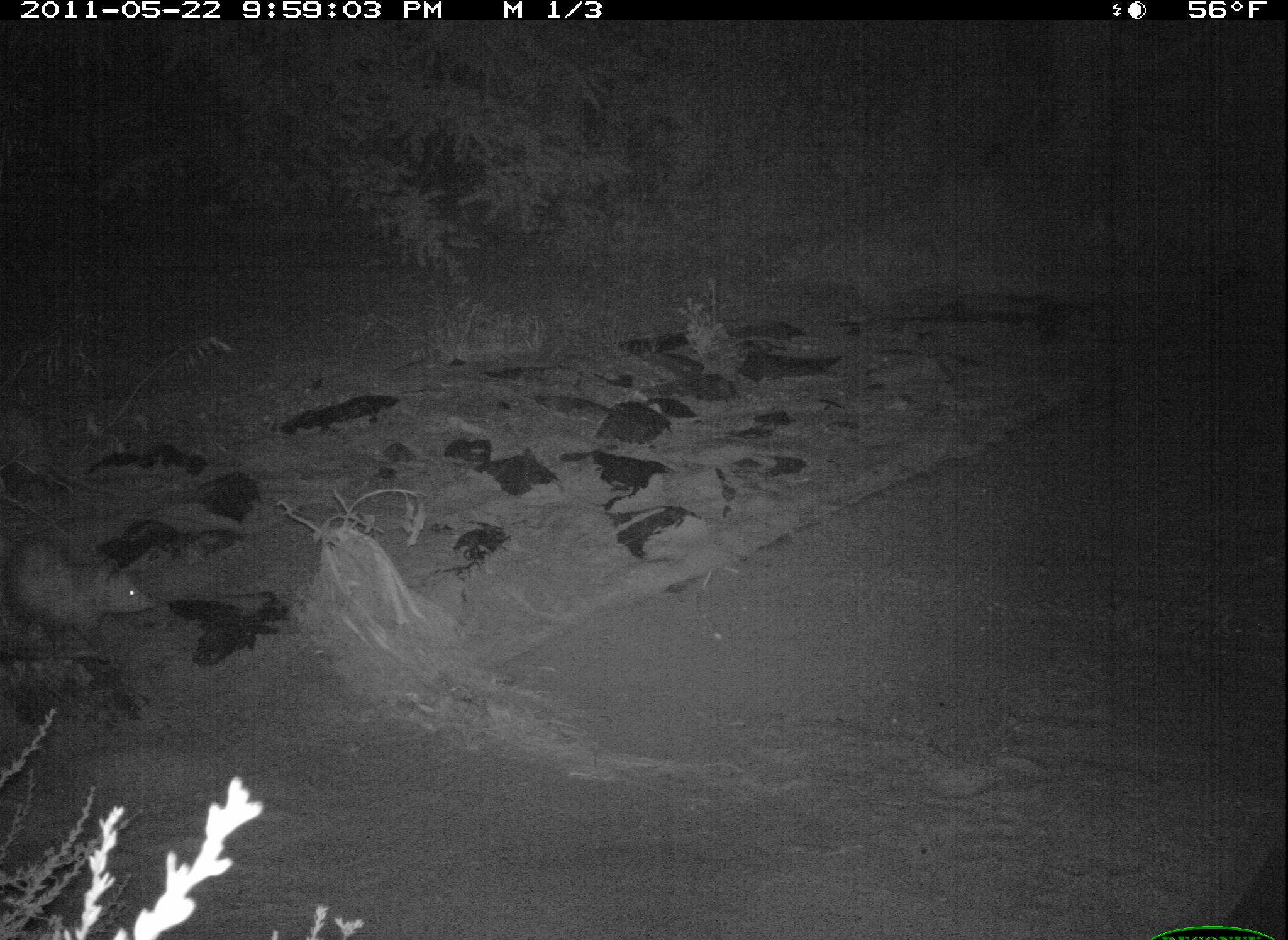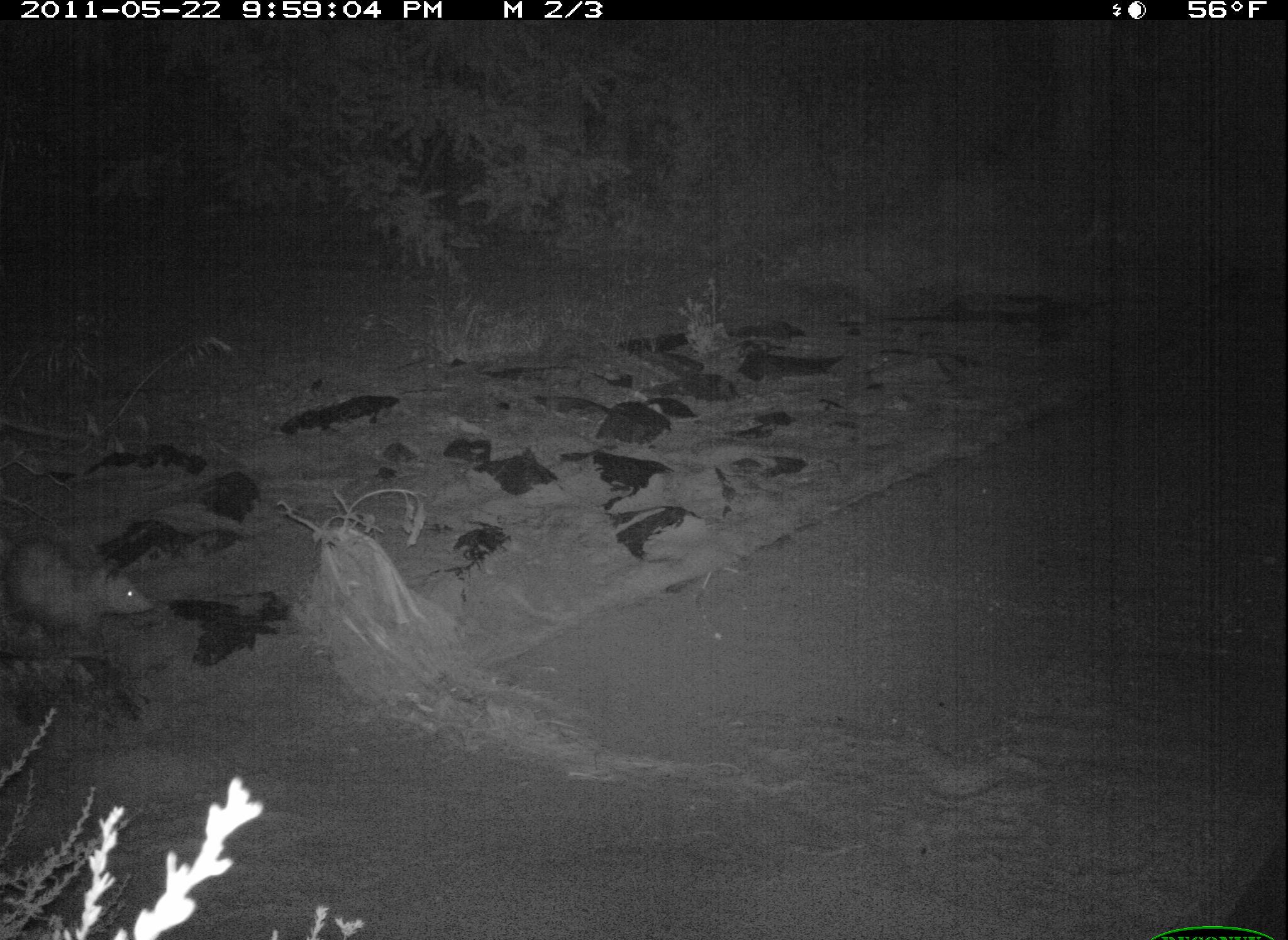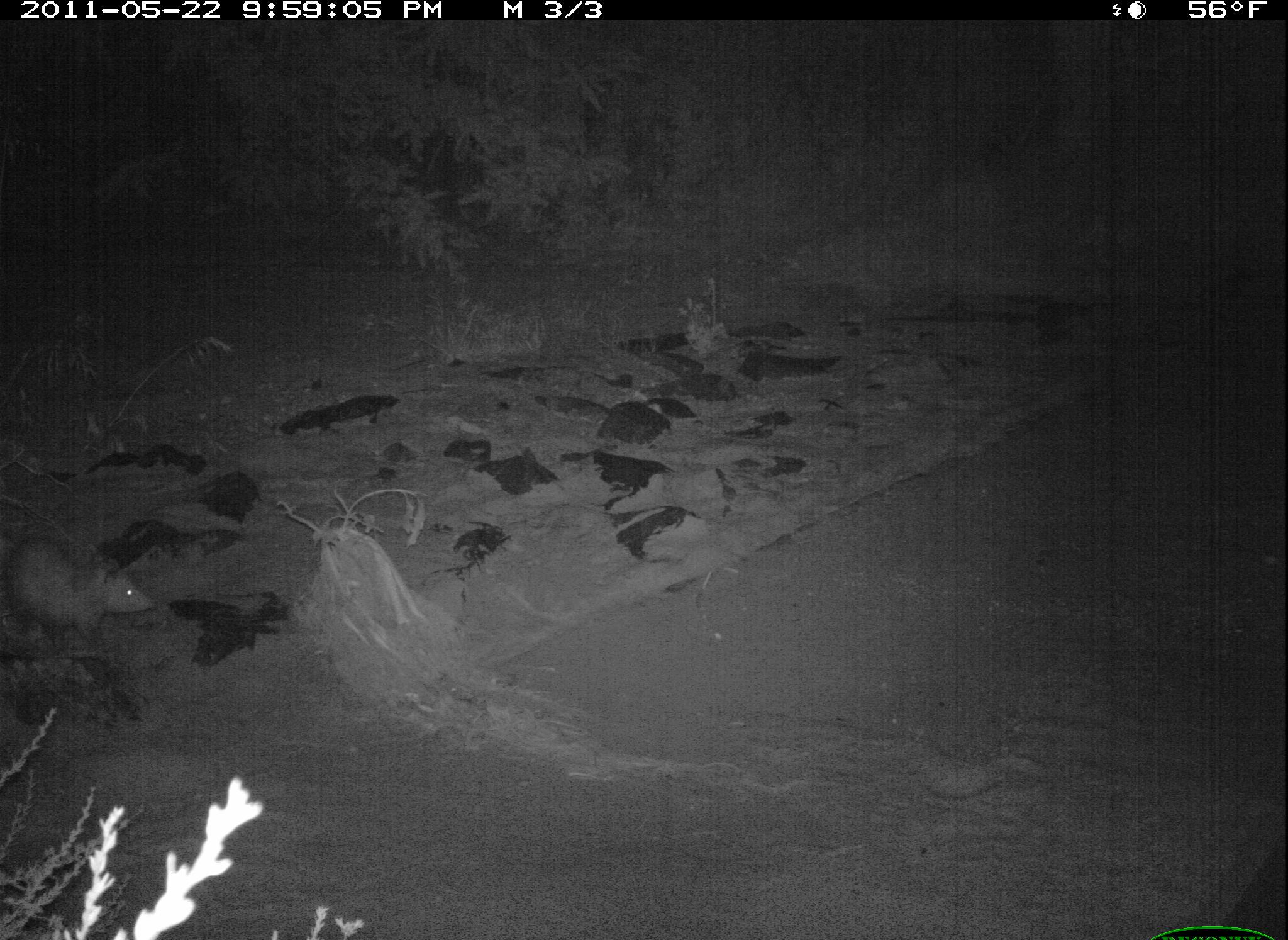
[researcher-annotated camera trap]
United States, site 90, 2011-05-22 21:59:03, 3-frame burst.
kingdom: Animalia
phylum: Chordata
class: Mammalia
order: Didelphimorphia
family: Didelphidae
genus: Didelphis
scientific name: Didelphis virginiana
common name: virginia opossum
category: opossum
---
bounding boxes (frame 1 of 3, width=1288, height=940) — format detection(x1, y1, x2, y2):
opossum: detection(2, 525, 171, 670)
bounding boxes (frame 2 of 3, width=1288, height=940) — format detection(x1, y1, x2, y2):
opossum: detection(3, 509, 167, 673)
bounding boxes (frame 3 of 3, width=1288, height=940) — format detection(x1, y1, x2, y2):
opossum: detection(2, 517, 169, 665)